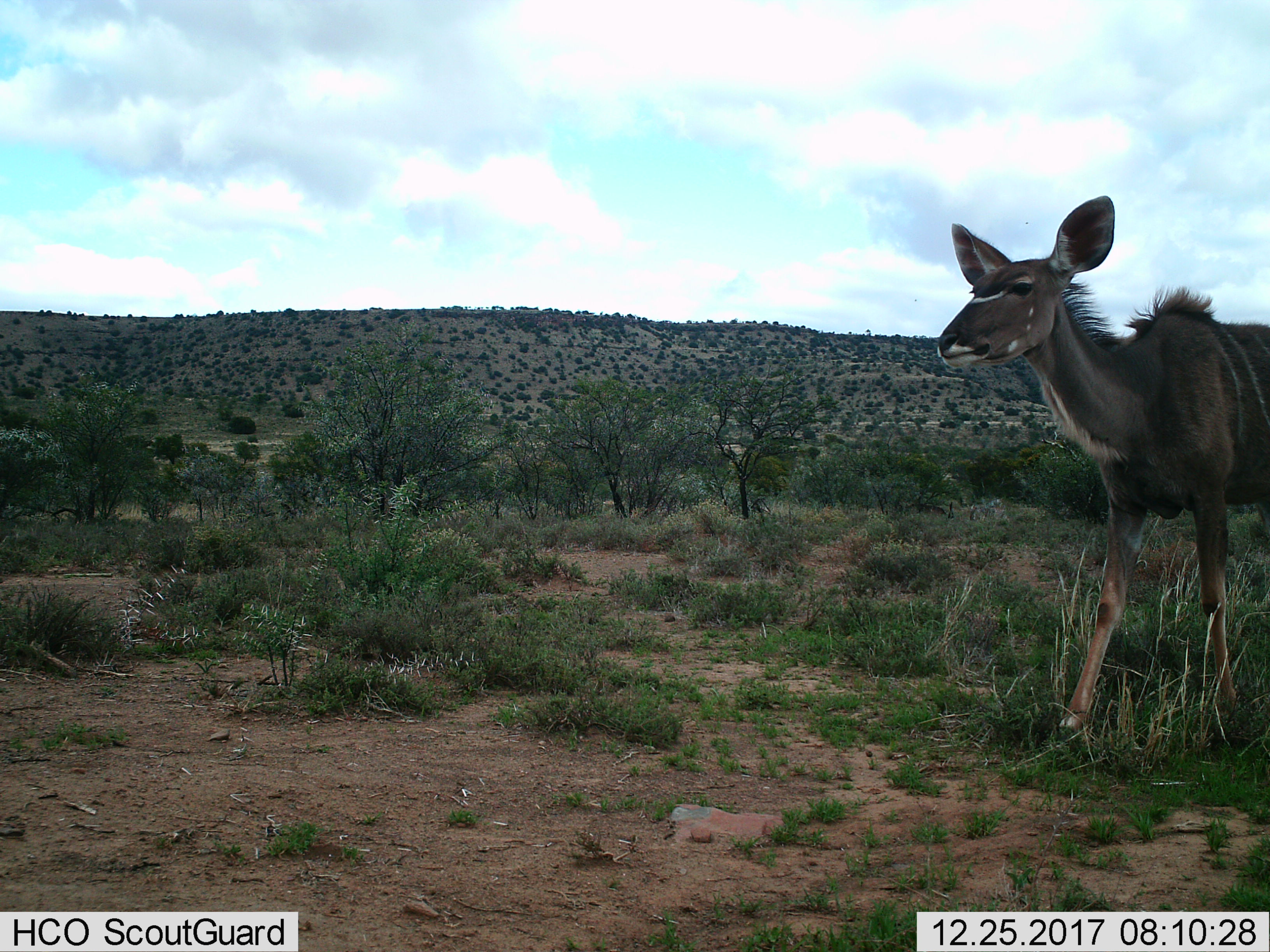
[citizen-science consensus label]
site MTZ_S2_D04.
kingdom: Animalia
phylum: Chordata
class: Mammalia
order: Artiodactyla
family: Bovidae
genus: Tragelaphus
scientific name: Tragelaphus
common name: kudu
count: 1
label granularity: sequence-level